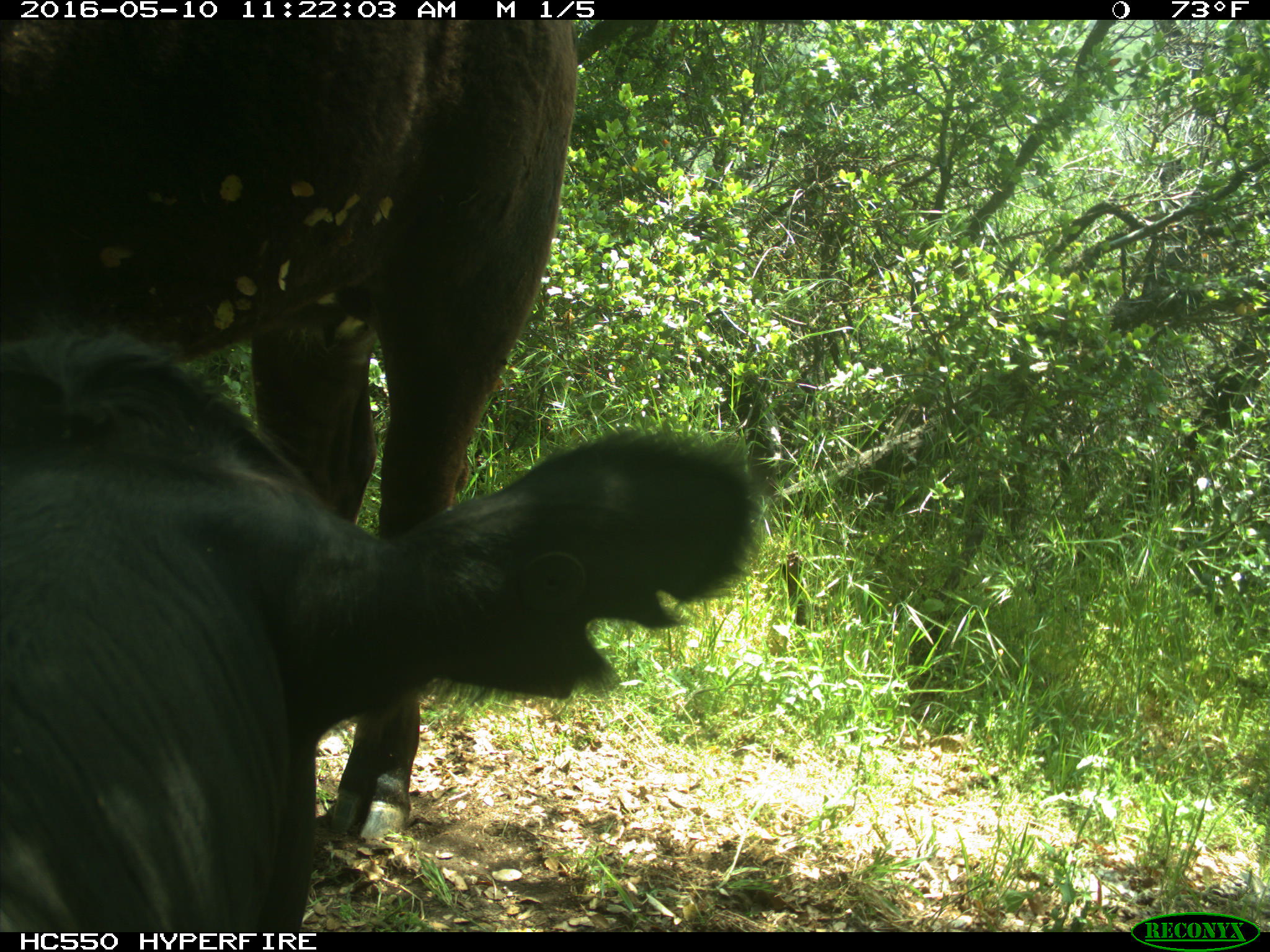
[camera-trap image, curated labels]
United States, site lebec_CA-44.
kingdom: Animalia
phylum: Chordata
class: Mammalia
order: Artiodactyla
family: Bovidae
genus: Bos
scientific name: Bos taurus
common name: domestic cow